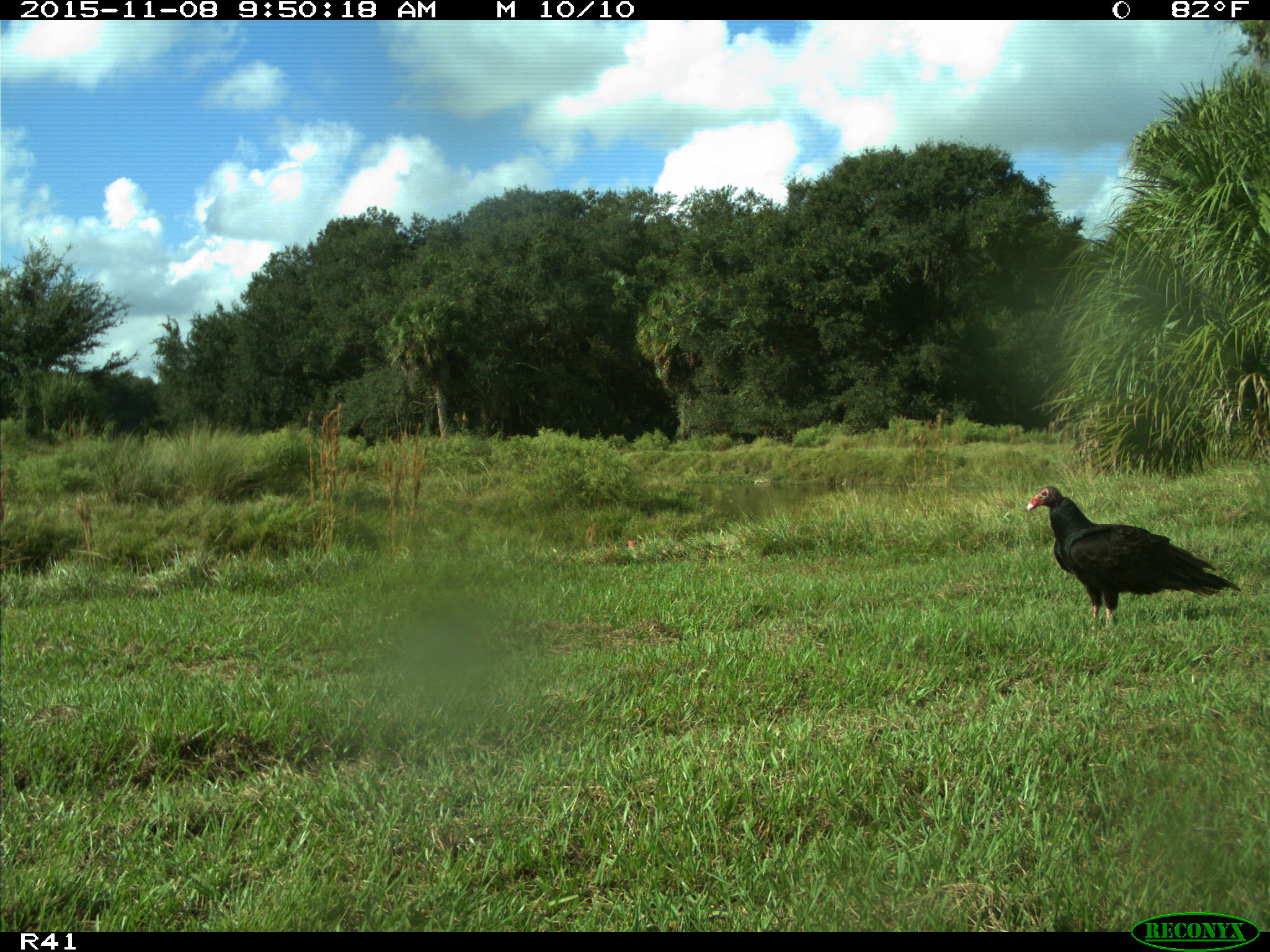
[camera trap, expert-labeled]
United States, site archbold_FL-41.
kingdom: Animalia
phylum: Chordata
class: Aves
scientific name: Aves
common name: birds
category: unidentified bird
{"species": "unidentified bird (birds) (Aves)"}